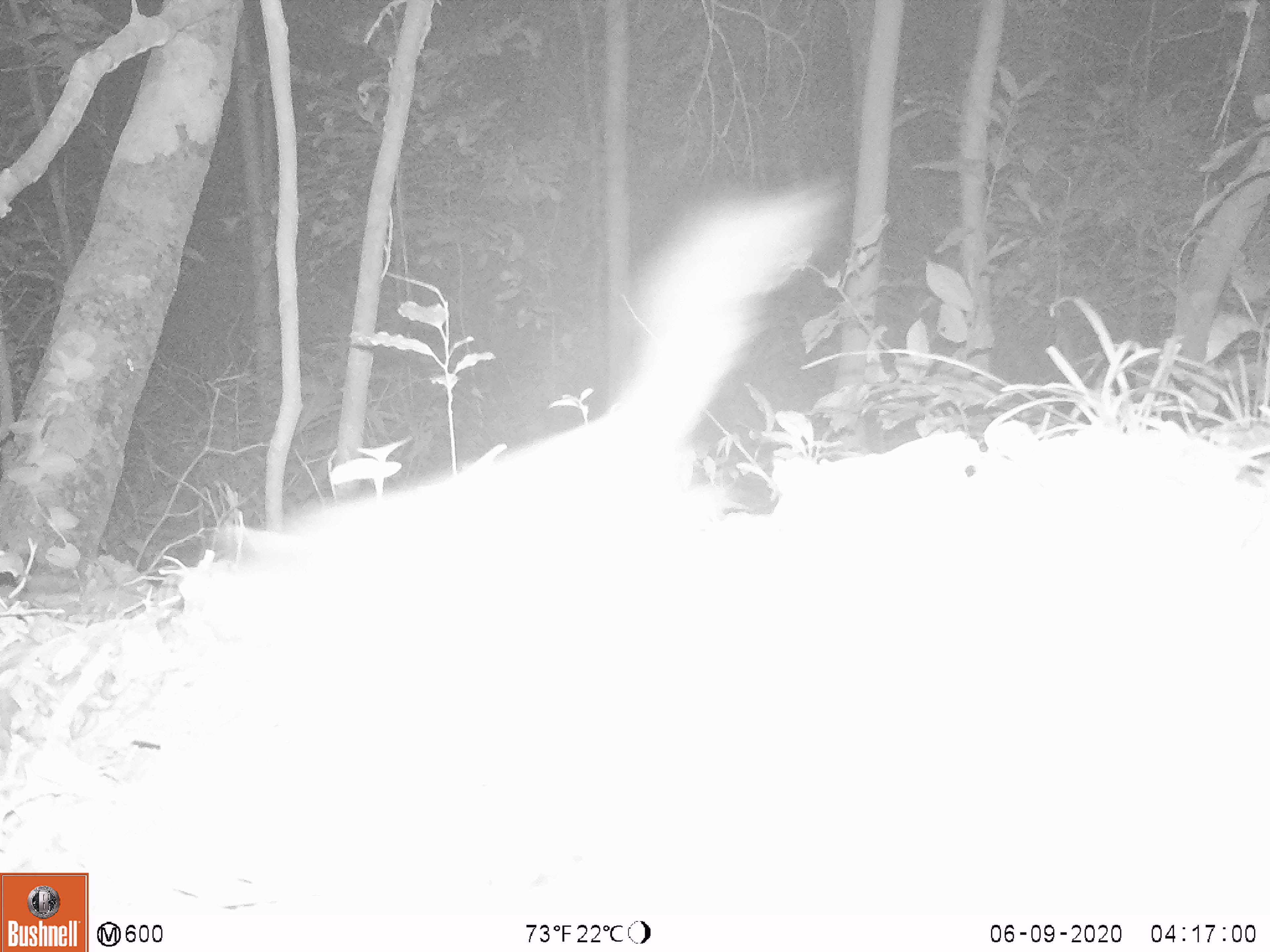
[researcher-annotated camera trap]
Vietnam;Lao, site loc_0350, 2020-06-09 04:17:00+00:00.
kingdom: Animalia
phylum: Chordata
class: Mammalia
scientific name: Mammalia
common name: mammal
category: unidentified small mammal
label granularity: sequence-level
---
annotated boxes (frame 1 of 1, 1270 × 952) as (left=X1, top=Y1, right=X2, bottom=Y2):
unidentified small mammal: (left=234, top=195, right=797, bottom=565)